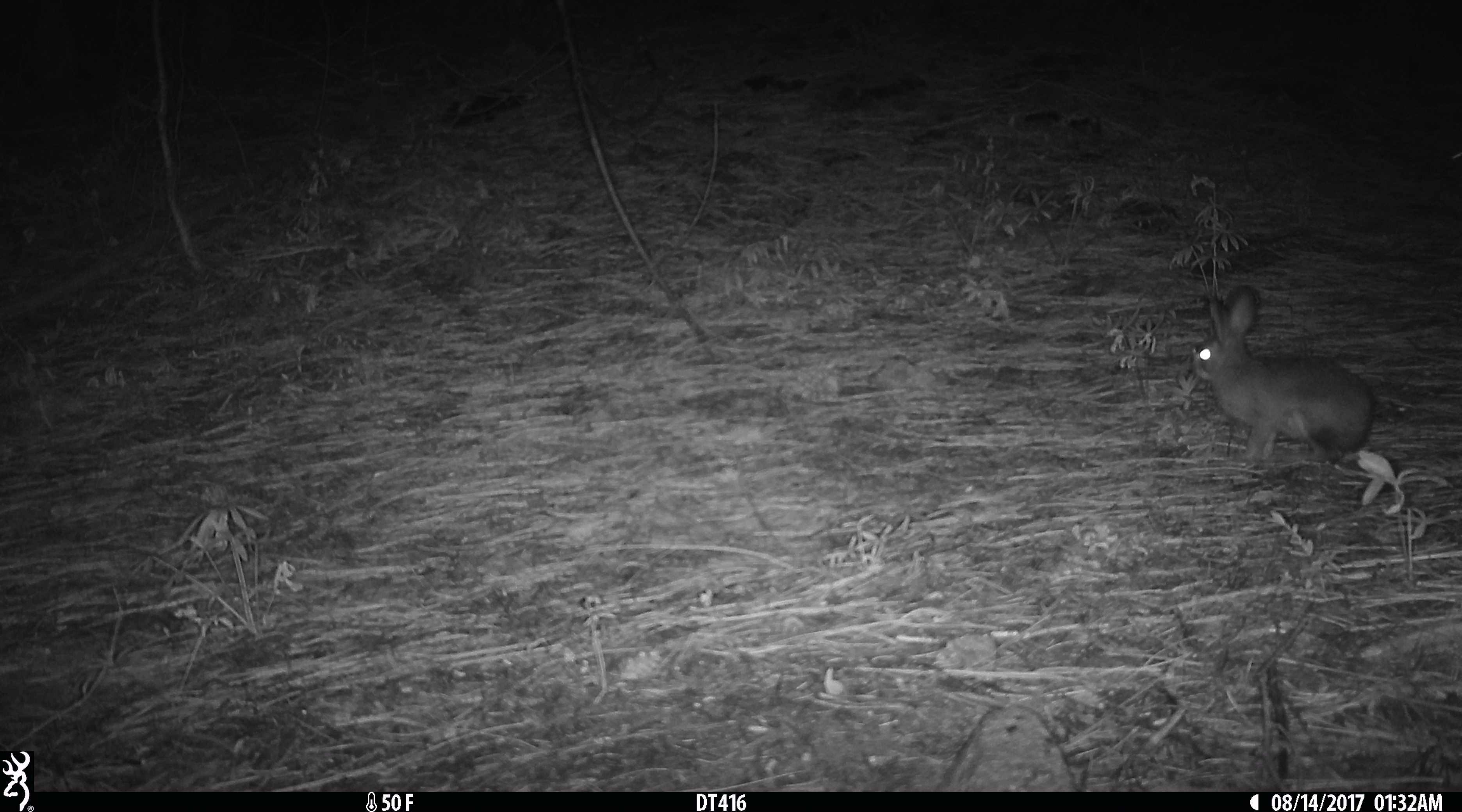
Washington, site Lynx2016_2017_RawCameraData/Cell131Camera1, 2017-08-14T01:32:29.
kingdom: Animalia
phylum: Chordata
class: Mammalia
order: Lagomorpha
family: Leporidae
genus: Lepus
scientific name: Lepus americanus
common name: snowshoe hare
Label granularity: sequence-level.